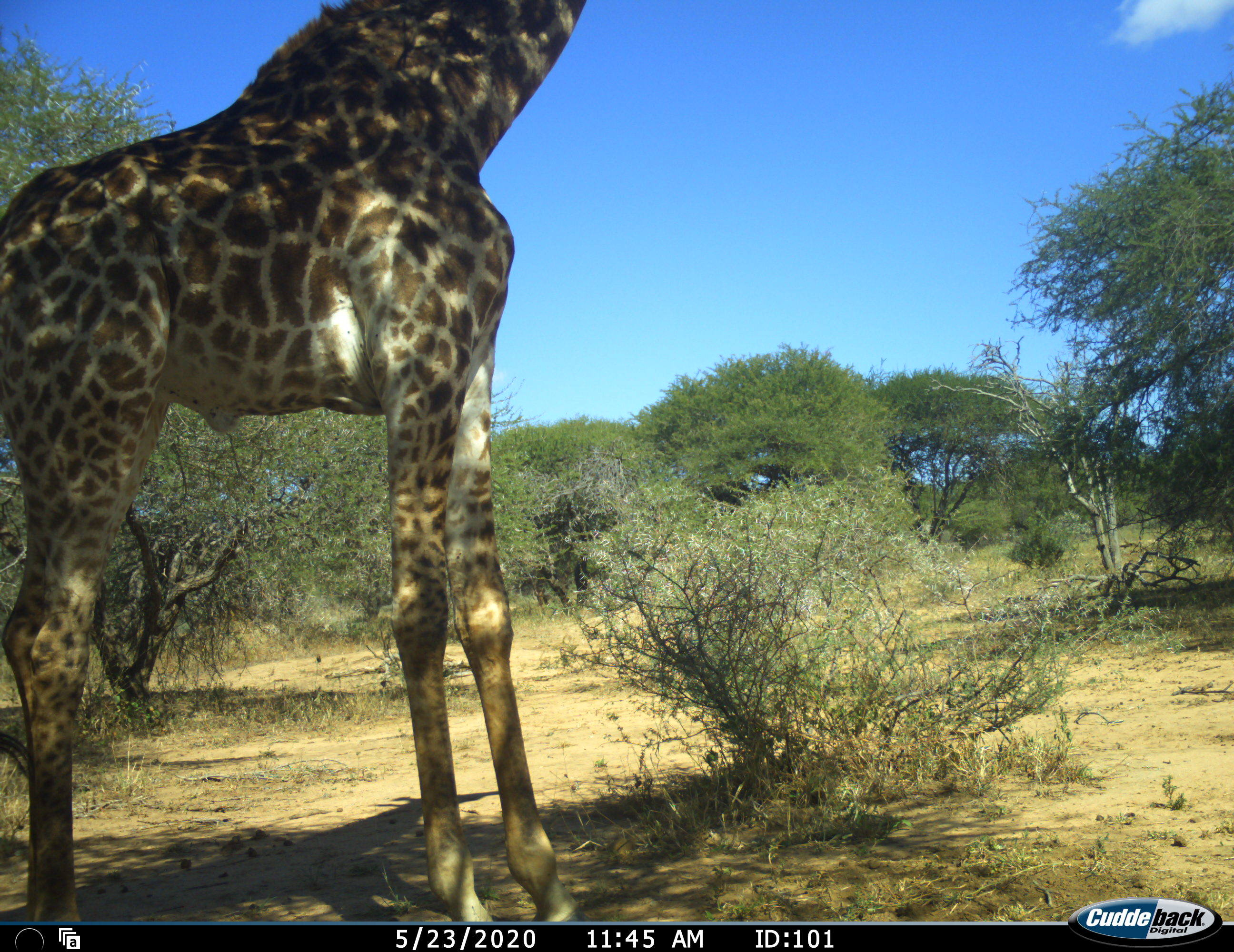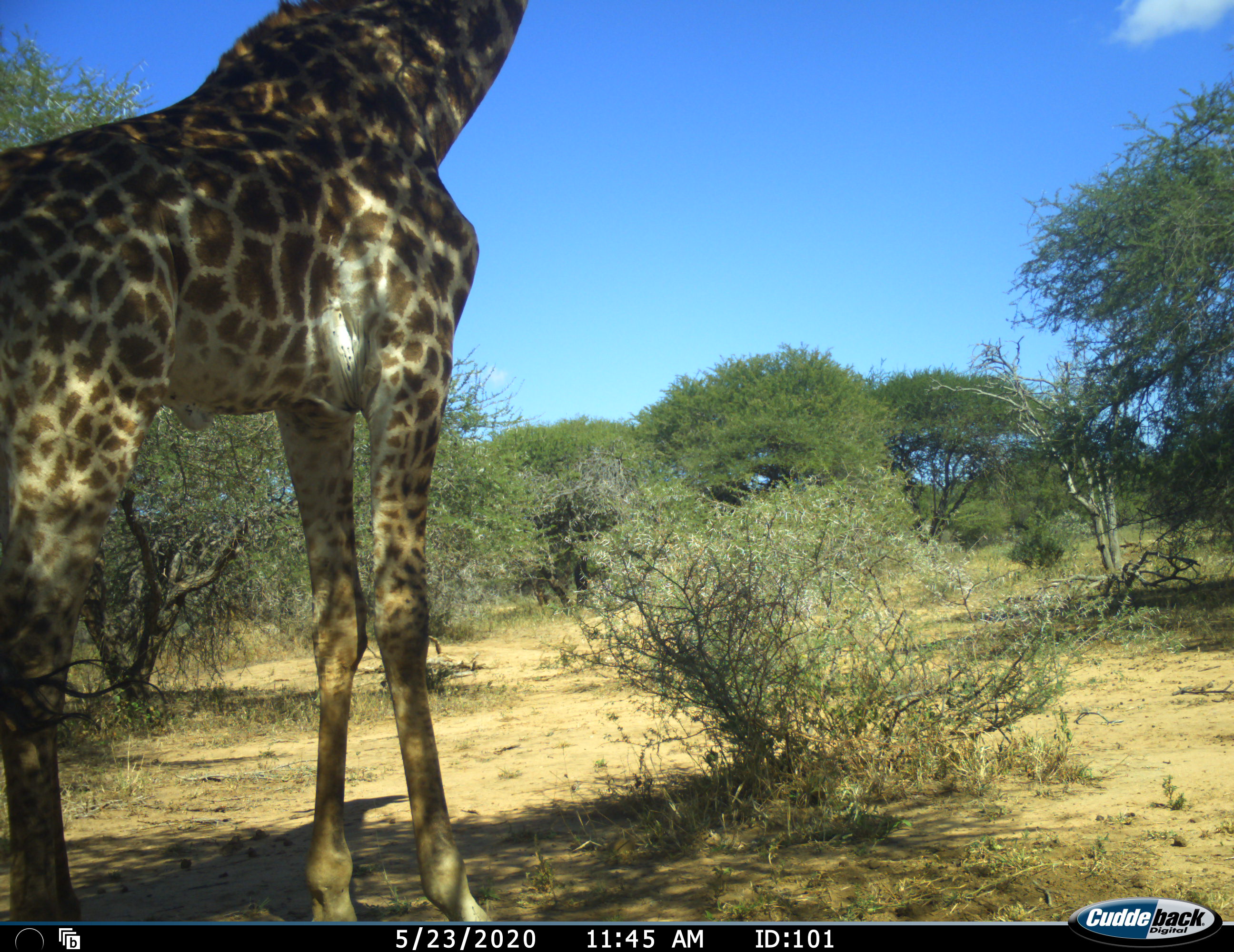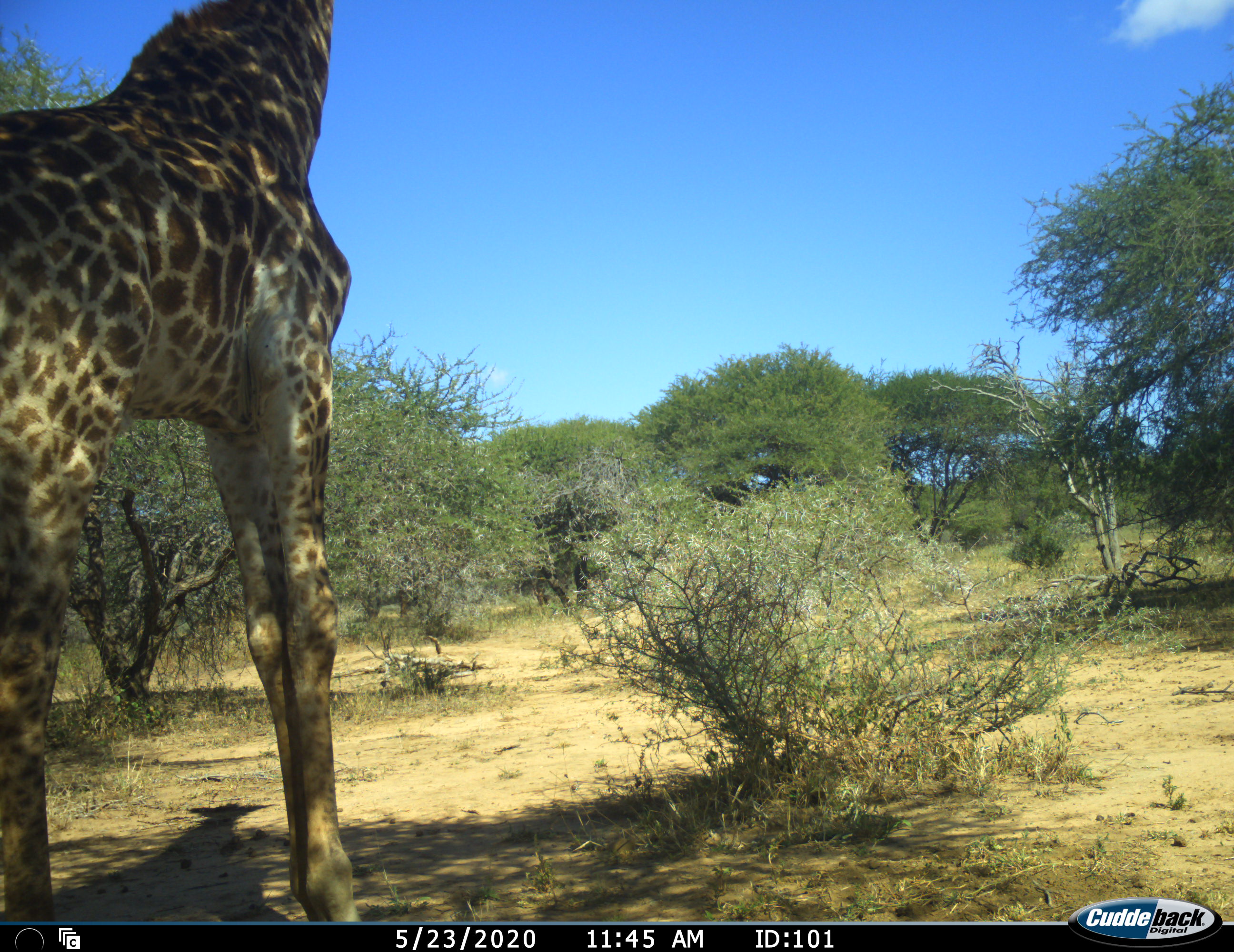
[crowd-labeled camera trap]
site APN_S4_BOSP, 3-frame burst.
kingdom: Animalia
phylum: Chordata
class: Mammalia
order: Artiodactyla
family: Giraffidae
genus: Giraffa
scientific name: Giraffa camelopardalis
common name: giraffe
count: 1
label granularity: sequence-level